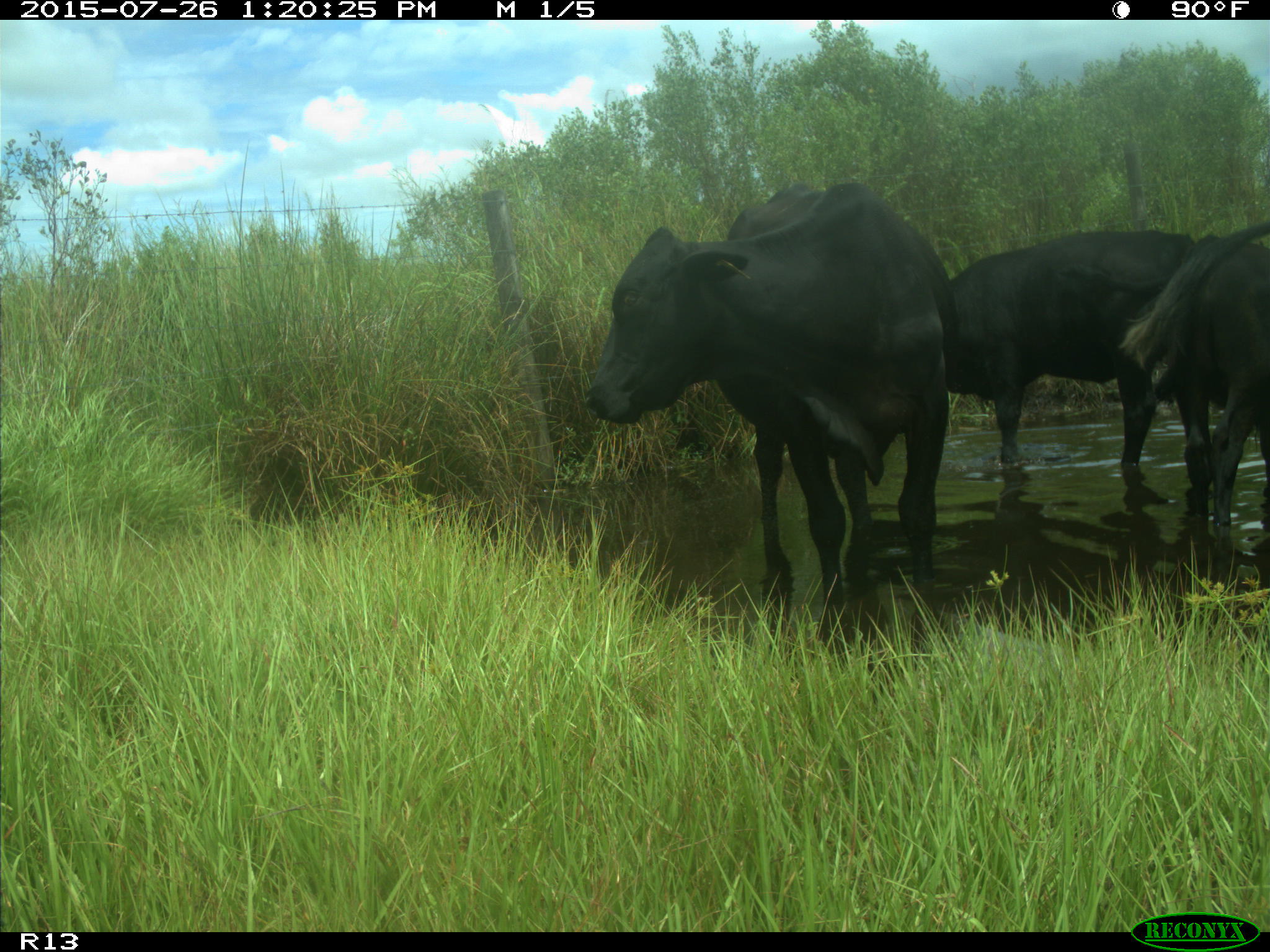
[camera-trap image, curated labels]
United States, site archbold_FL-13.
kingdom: Animalia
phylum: Chordata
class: Mammalia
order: Artiodactyla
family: Bovidae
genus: Bos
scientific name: Bos taurus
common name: domestic cow